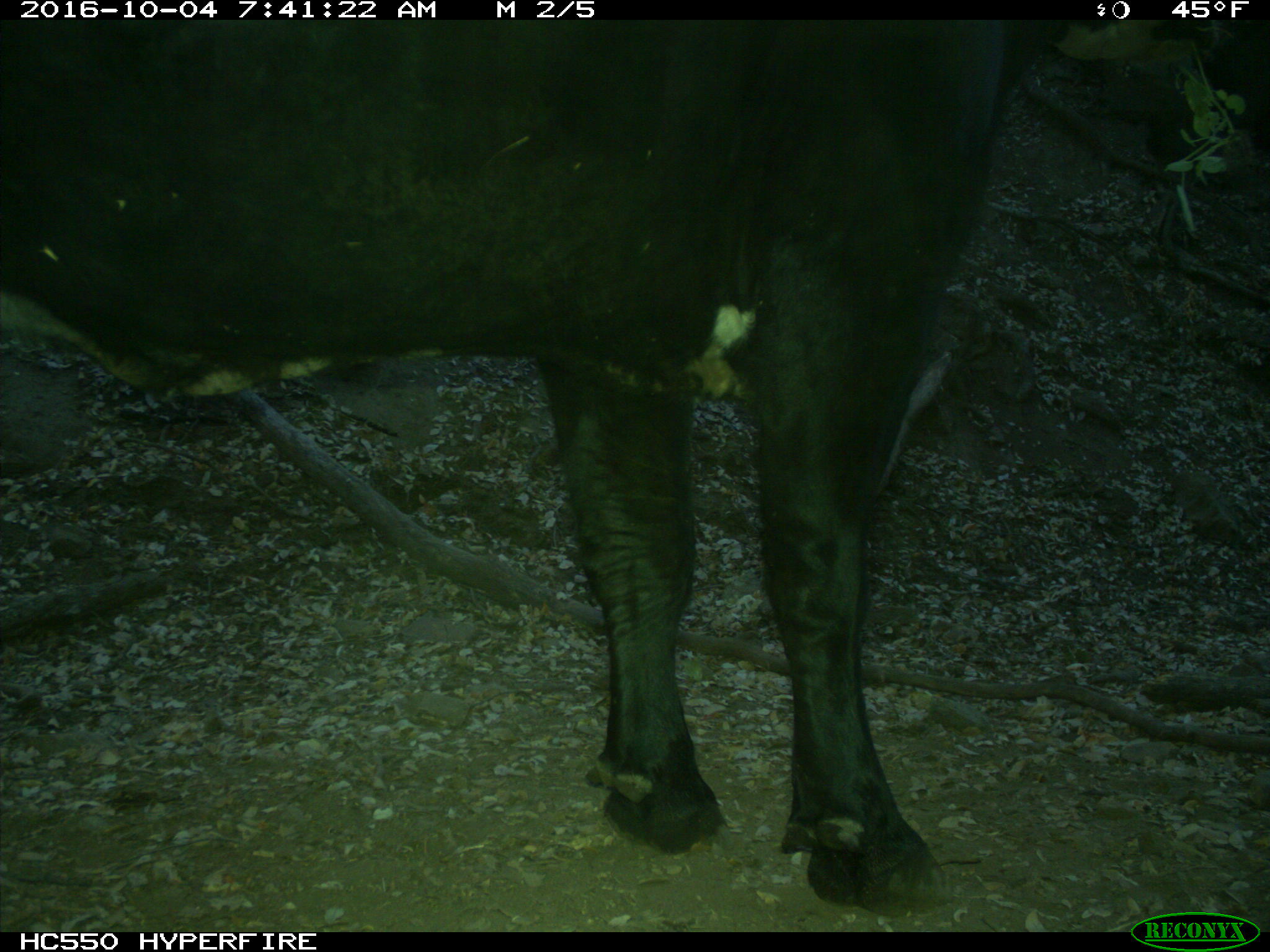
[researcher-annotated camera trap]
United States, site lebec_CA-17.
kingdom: Animalia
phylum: Chordata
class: Mammalia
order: Artiodactyla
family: Bovidae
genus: Bos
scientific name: Bos taurus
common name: domestic cow